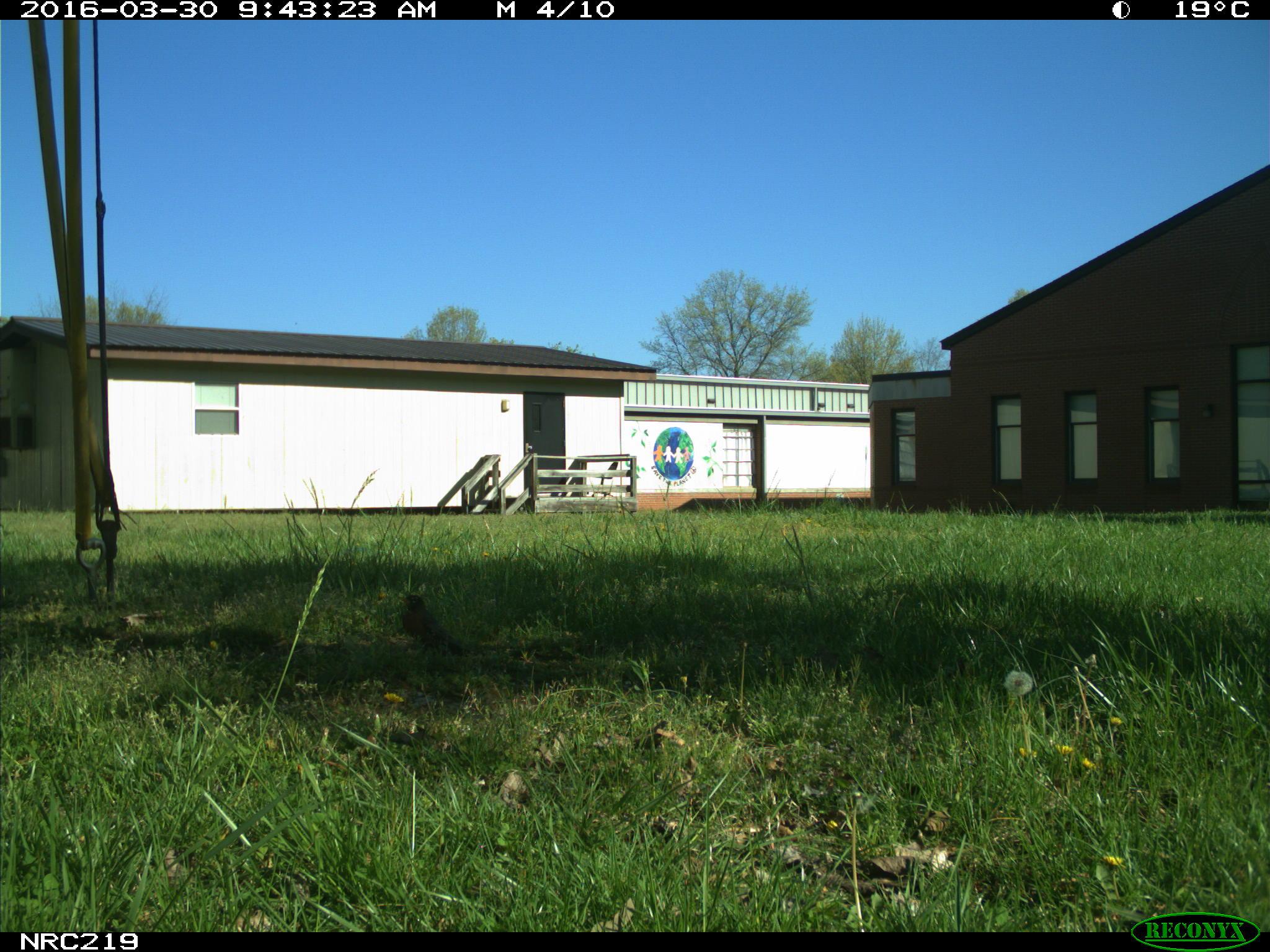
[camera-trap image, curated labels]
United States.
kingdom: Animalia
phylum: Chordata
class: Aves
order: Passeriformes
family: Corvidae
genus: Corvus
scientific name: Corvus brachyrhynchos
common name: american crow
American Crow (Corvus brachyrhynchos).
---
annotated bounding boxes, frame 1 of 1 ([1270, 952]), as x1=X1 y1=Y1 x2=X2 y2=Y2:
American Crow: x1=392 y1=586 x2=475 y2=663